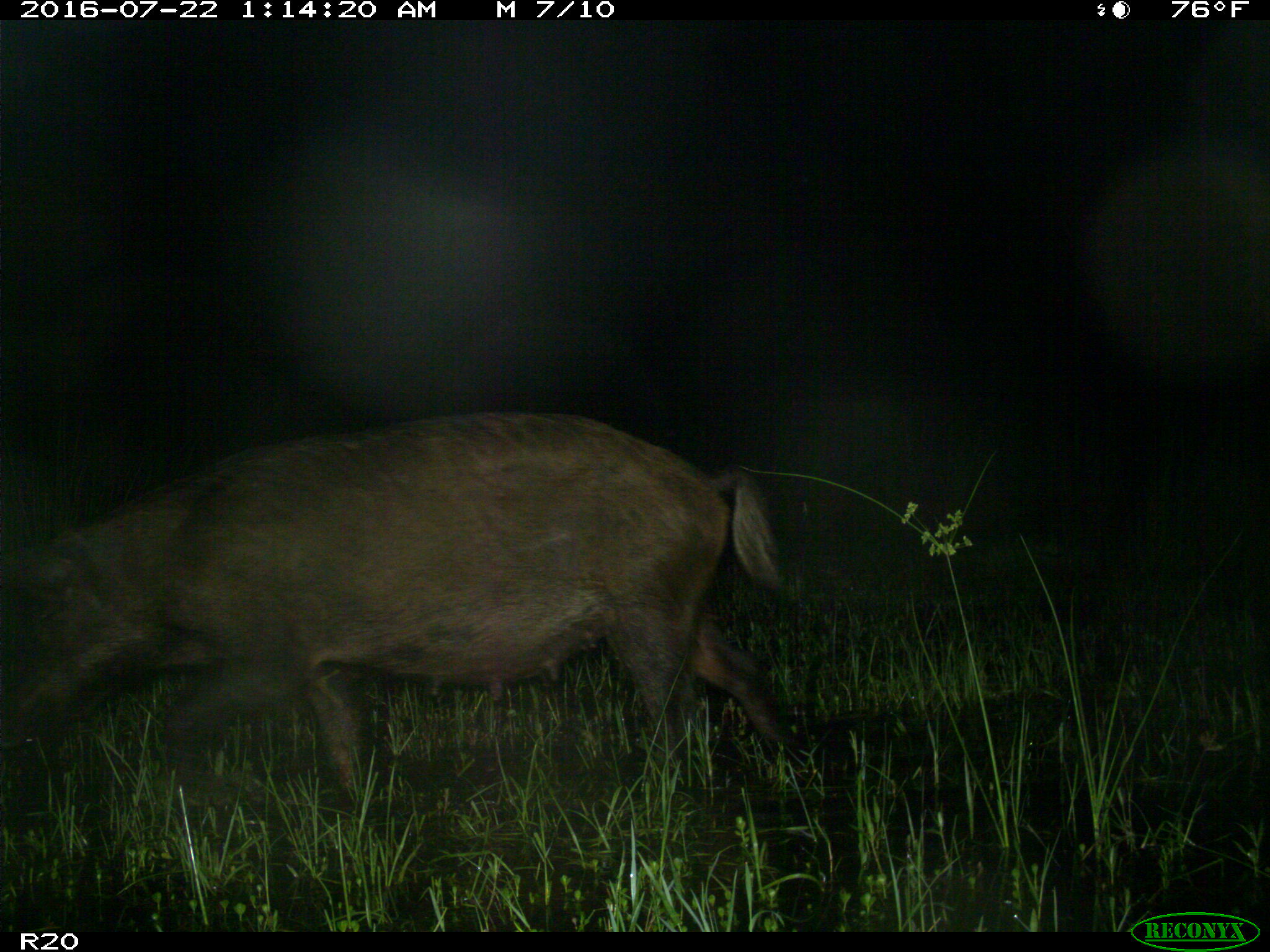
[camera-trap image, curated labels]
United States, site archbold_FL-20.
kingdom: Animalia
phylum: Chordata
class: Mammalia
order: Artiodactyla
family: Suidae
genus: Sus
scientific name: Sus scrofa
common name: wild boar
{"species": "Sus scrofa (wild boar)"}